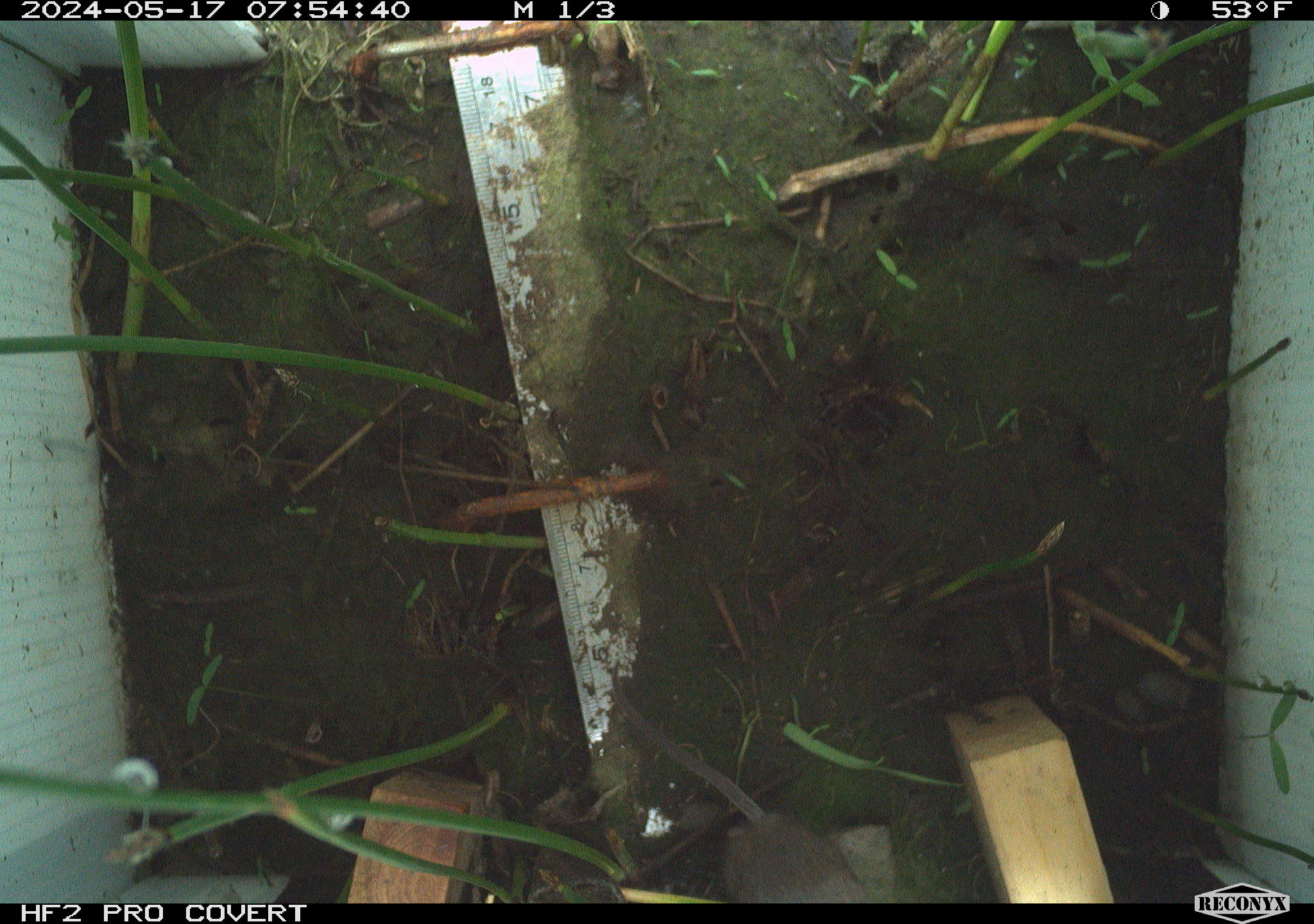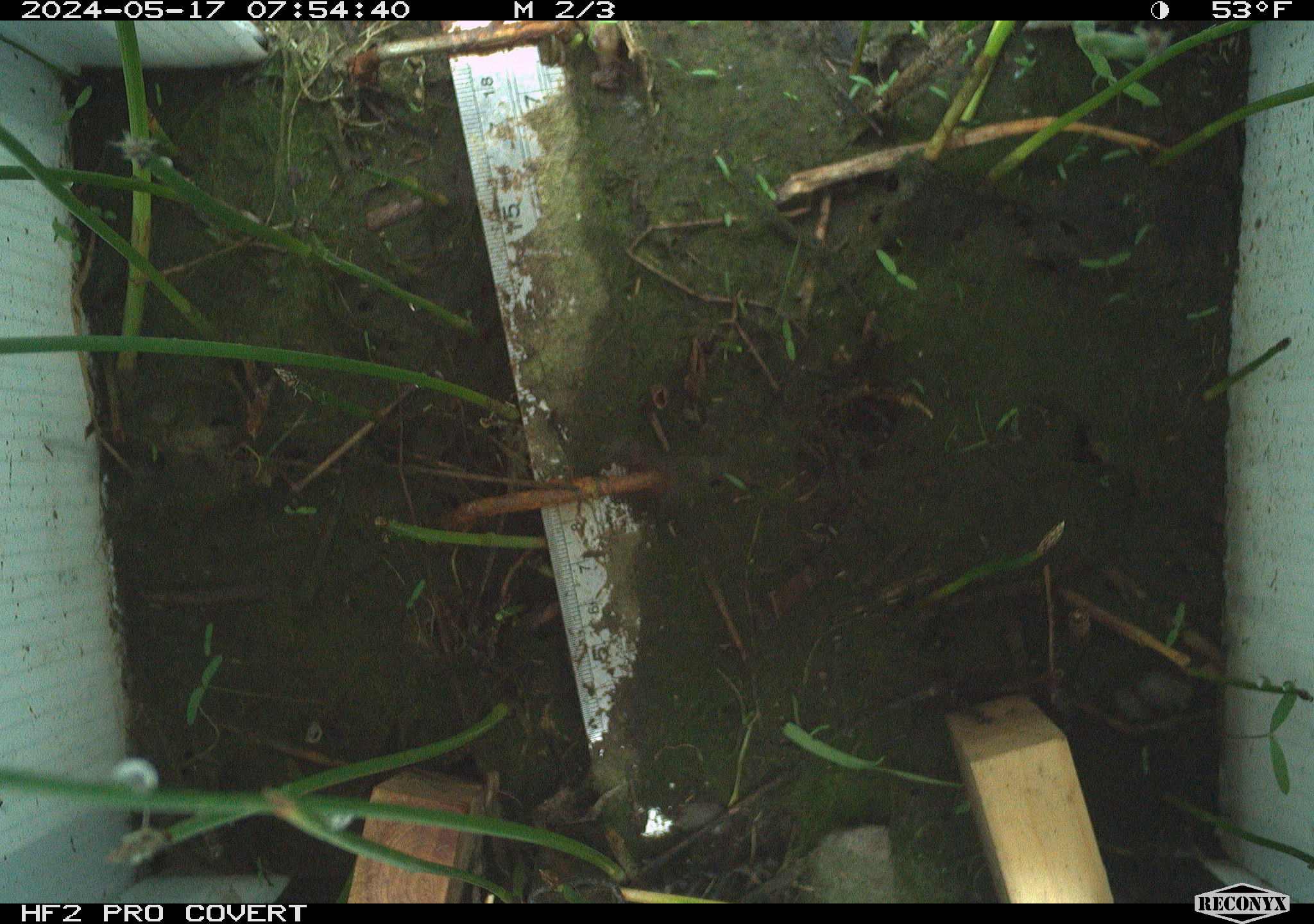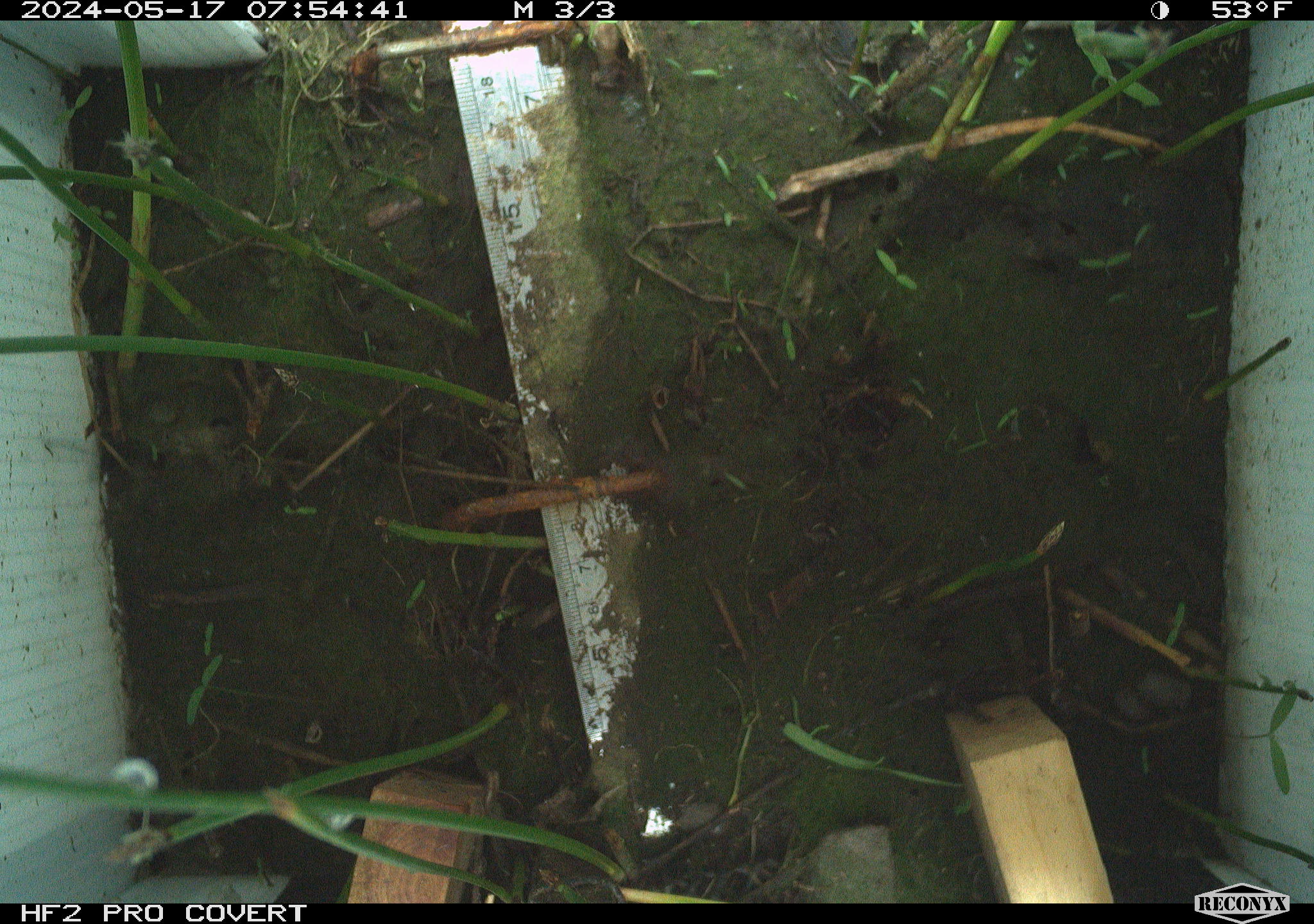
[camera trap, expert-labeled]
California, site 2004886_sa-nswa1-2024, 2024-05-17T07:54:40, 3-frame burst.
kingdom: Animalia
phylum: Chordata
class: Mammalia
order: Rodentia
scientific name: Rodentia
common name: mouse species